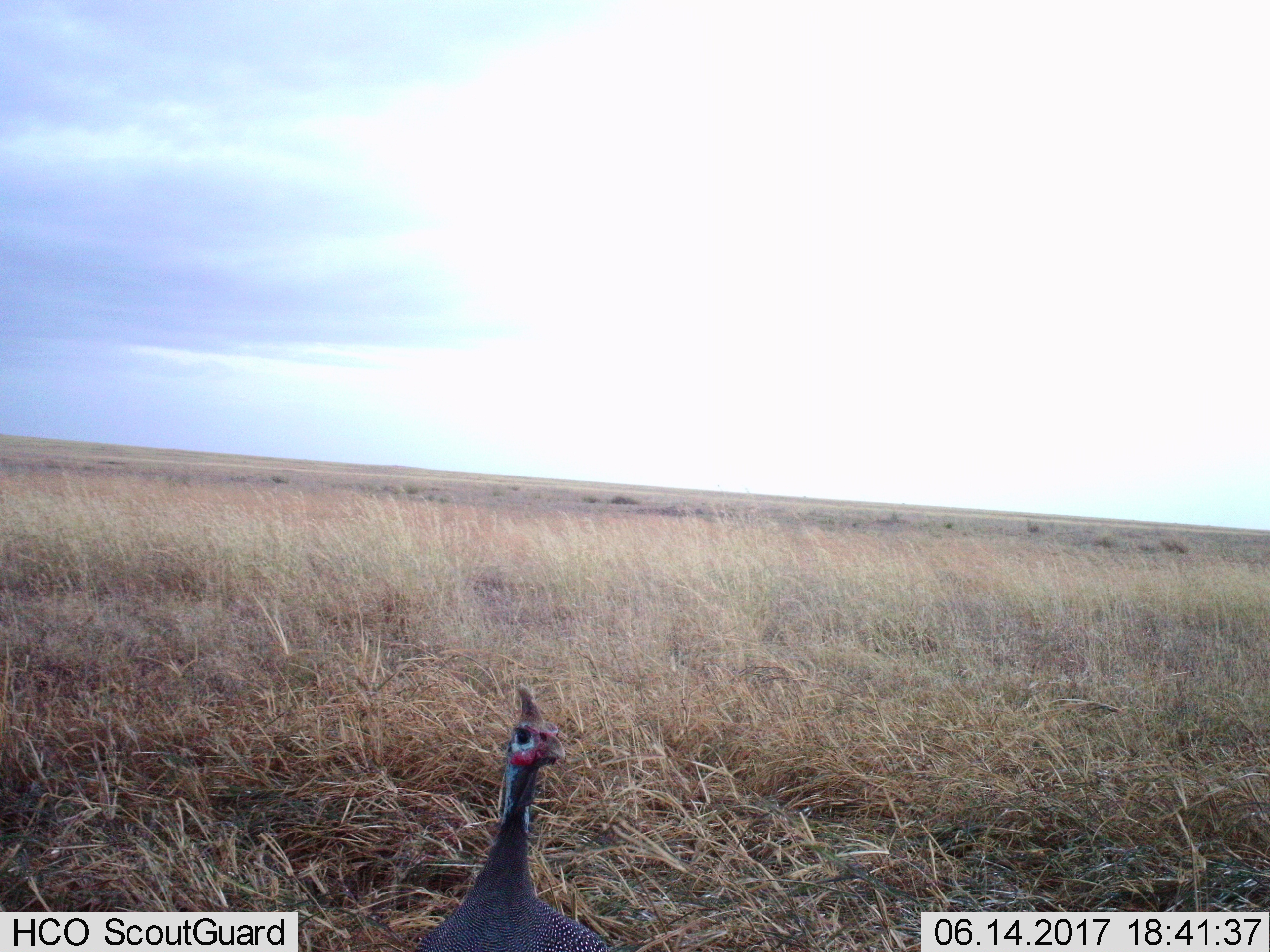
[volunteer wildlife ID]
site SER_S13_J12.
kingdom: Animalia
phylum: Chordata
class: Aves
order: Galliformes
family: Numididae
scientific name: Numididae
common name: guineafowl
Guineafowl (Numididae), count 1. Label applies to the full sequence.